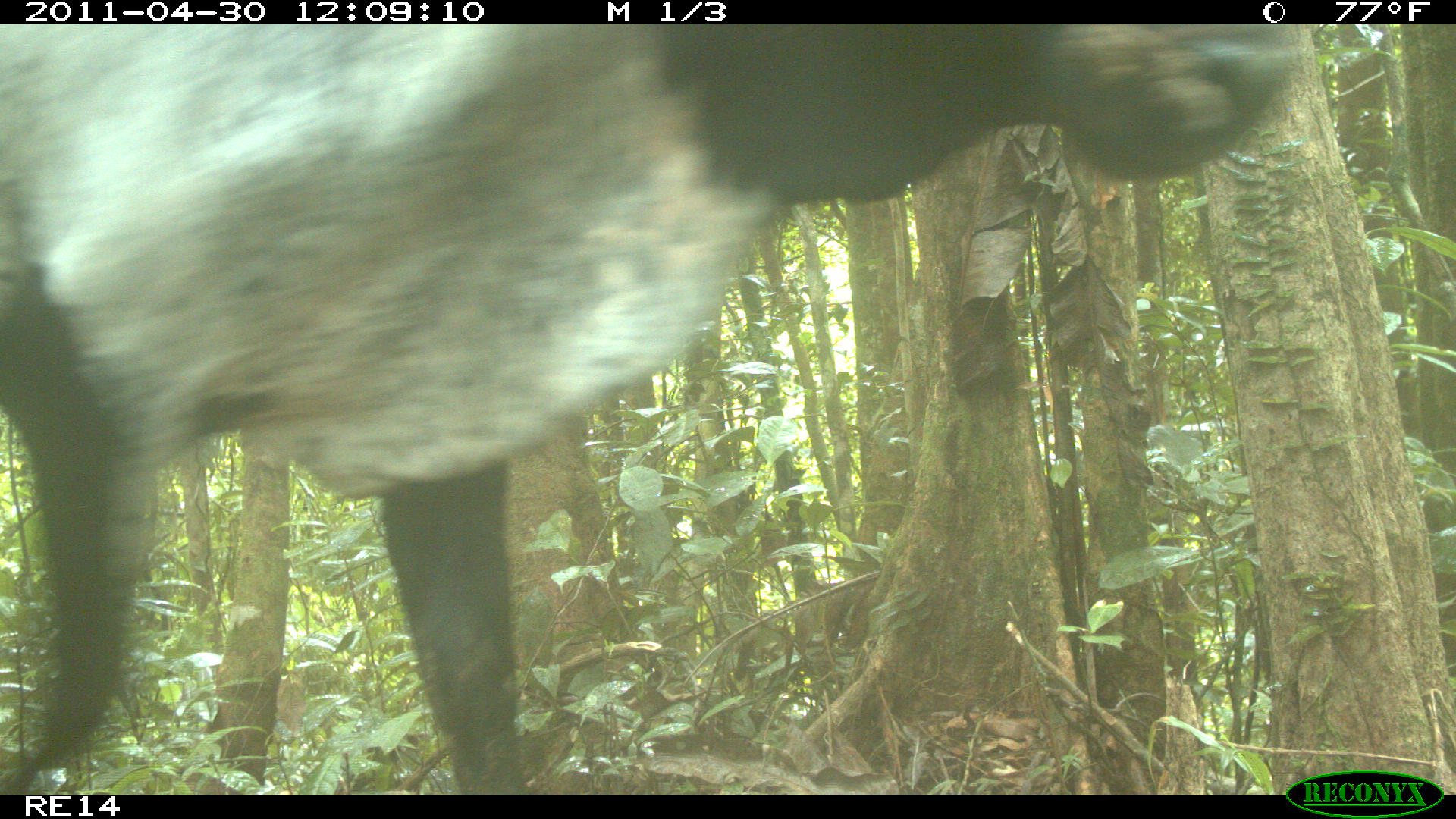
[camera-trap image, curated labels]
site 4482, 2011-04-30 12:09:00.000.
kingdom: Animalia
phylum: Chordata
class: Mammalia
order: Artiodactyla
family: Bovidae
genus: Bos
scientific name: Bos taurus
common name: domestic cattle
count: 2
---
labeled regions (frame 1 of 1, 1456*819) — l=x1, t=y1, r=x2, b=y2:
bos taurus: l=1, t=25, r=1295, b=791